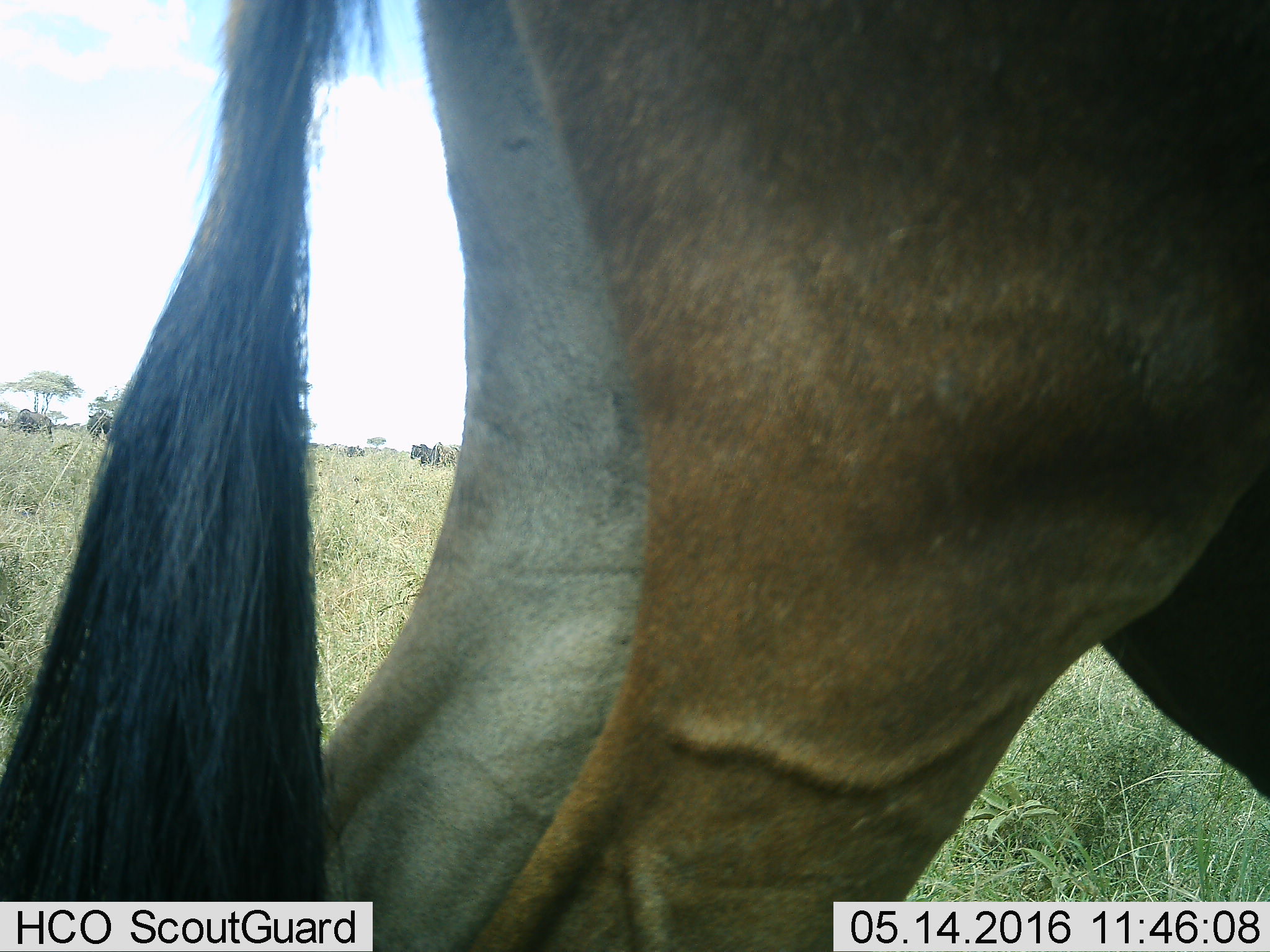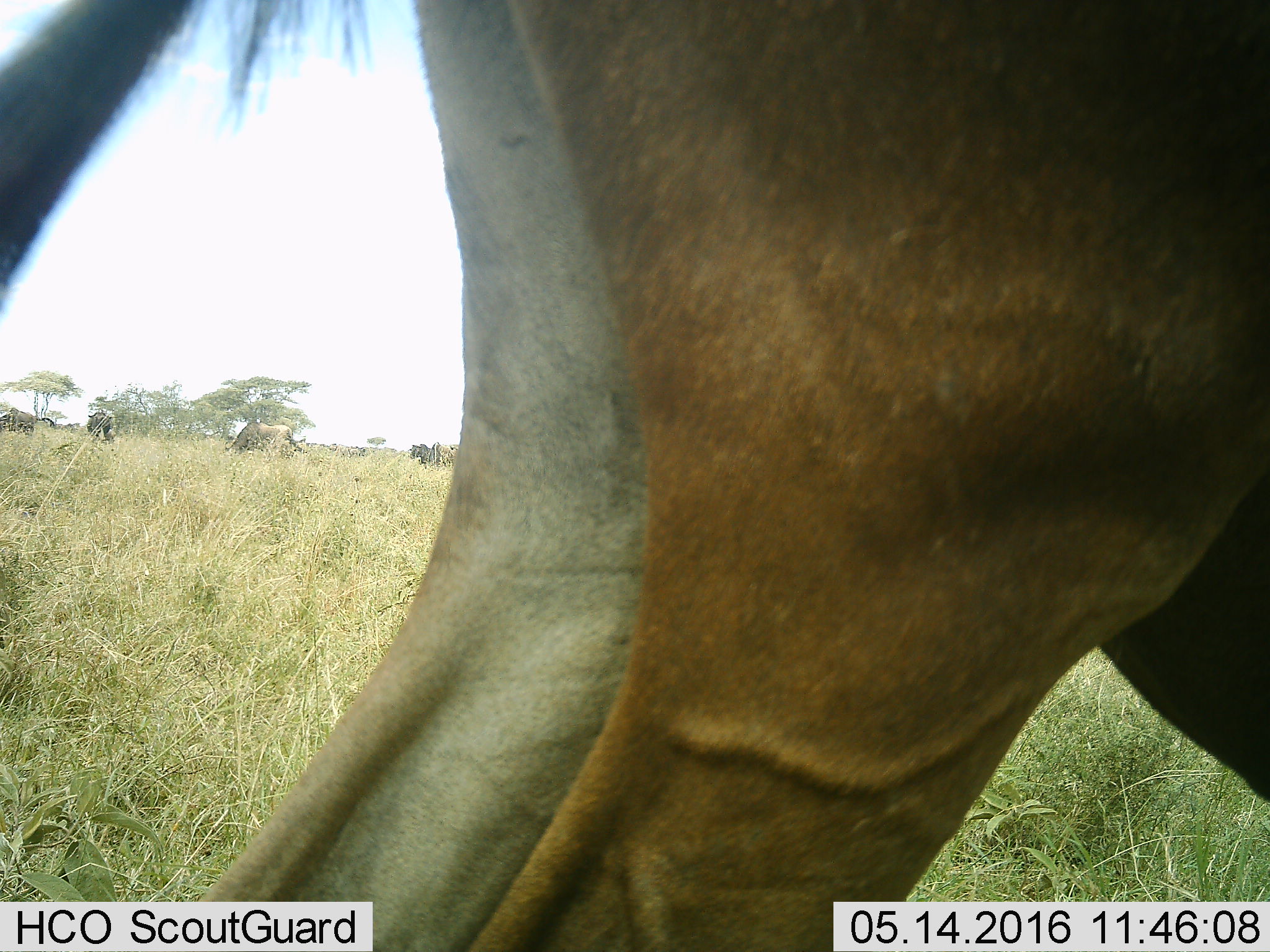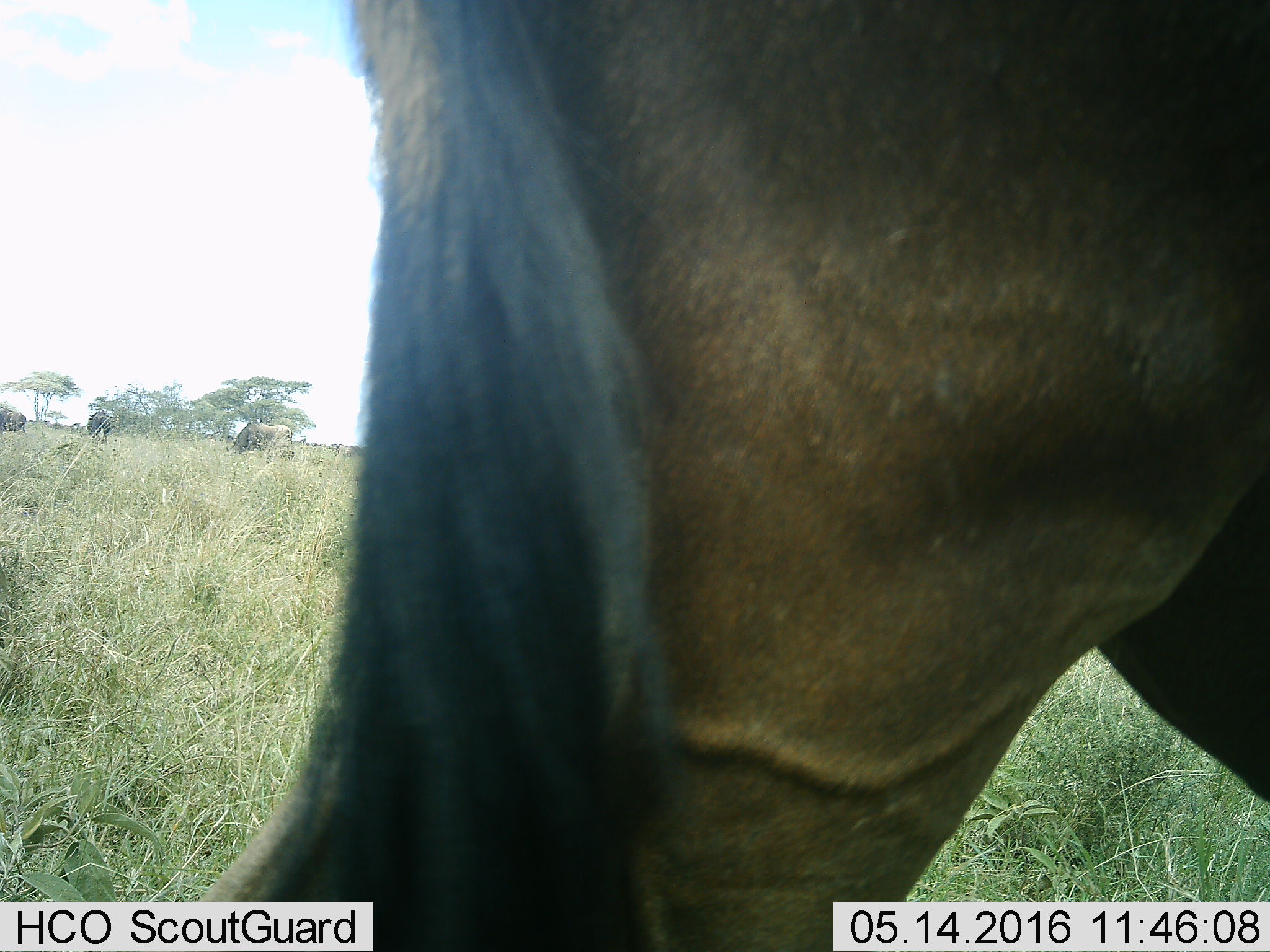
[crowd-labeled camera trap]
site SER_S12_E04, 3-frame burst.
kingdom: Animalia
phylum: Chordata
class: Mammalia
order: Artiodactyla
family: Bovidae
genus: Connochaetes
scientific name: Connochaetes taurinus taurinus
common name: blue wildebeest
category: wildebeestblue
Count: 6.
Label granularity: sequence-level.